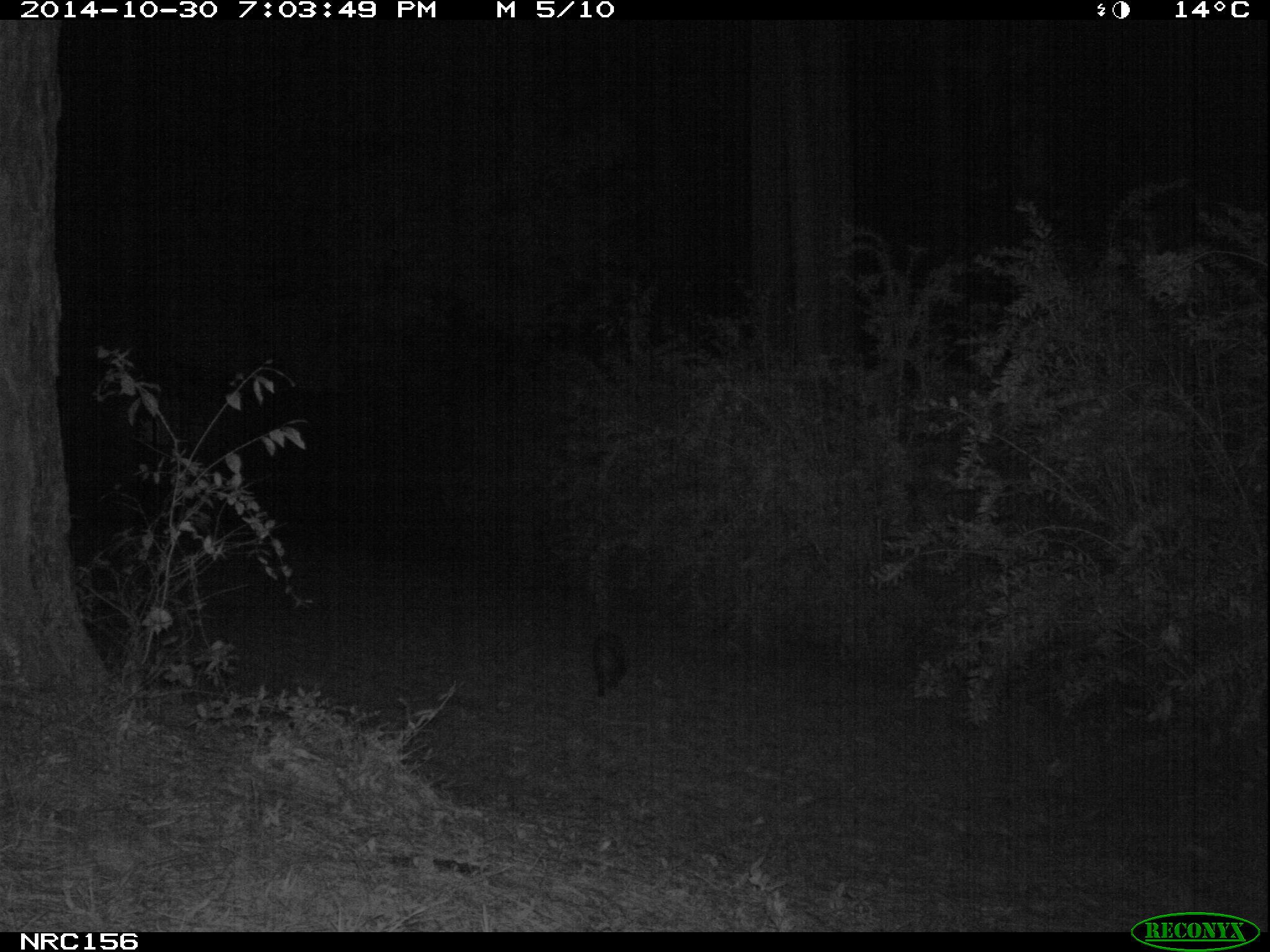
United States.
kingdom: Animalia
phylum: Chordata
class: Mammalia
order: Carnivora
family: Felidae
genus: Felis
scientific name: Felis catus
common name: domestic cat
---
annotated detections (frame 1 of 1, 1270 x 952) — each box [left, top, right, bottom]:
Domestic Cat: [589, 632, 636, 698]